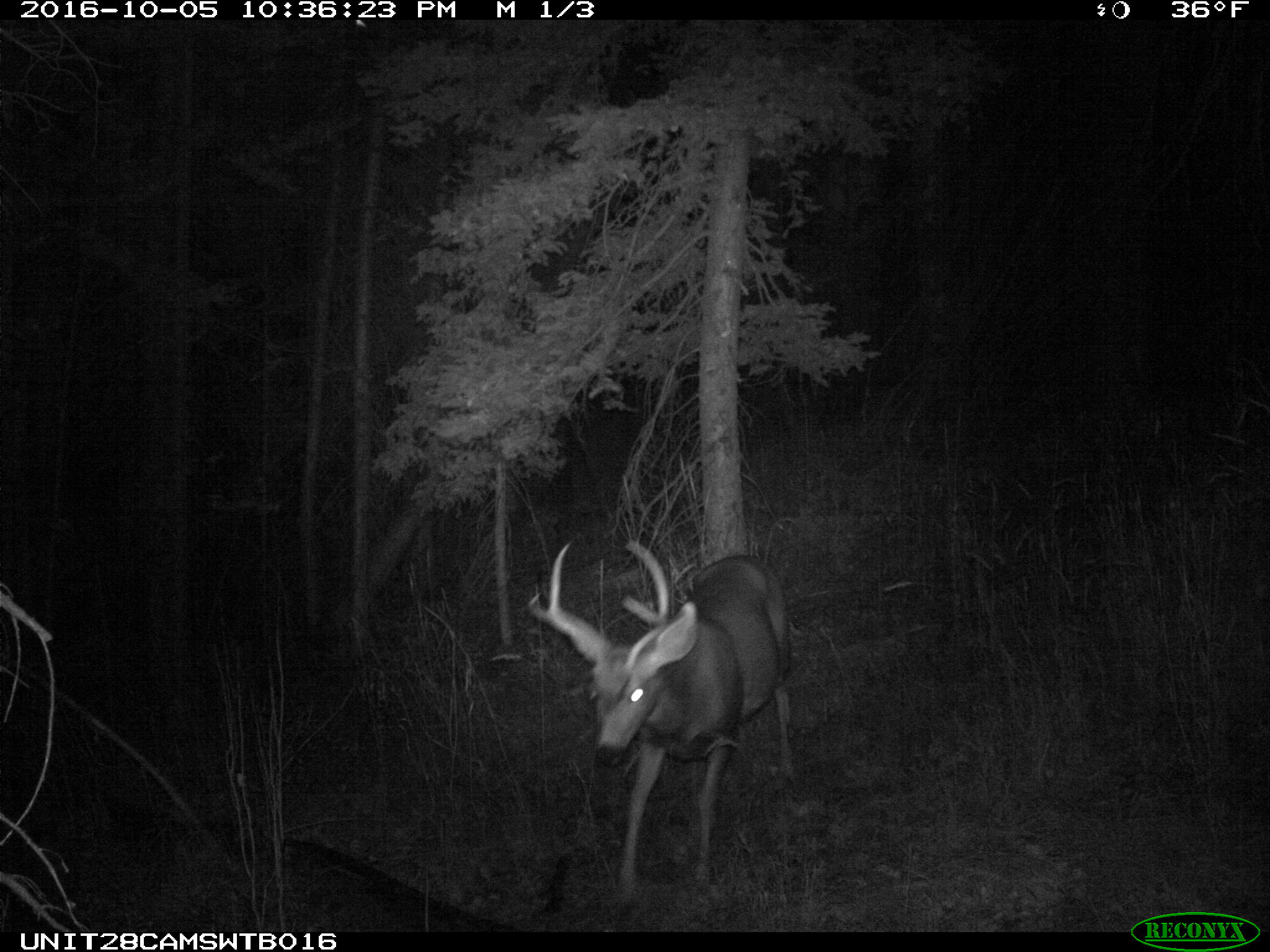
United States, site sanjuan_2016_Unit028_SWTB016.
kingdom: Animalia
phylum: Chordata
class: Mammalia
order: Artiodactyla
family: Cervidae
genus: Odocoileus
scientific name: Odocoileus hemionus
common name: mule deer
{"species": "Odocoileus hemionus (mule deer)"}